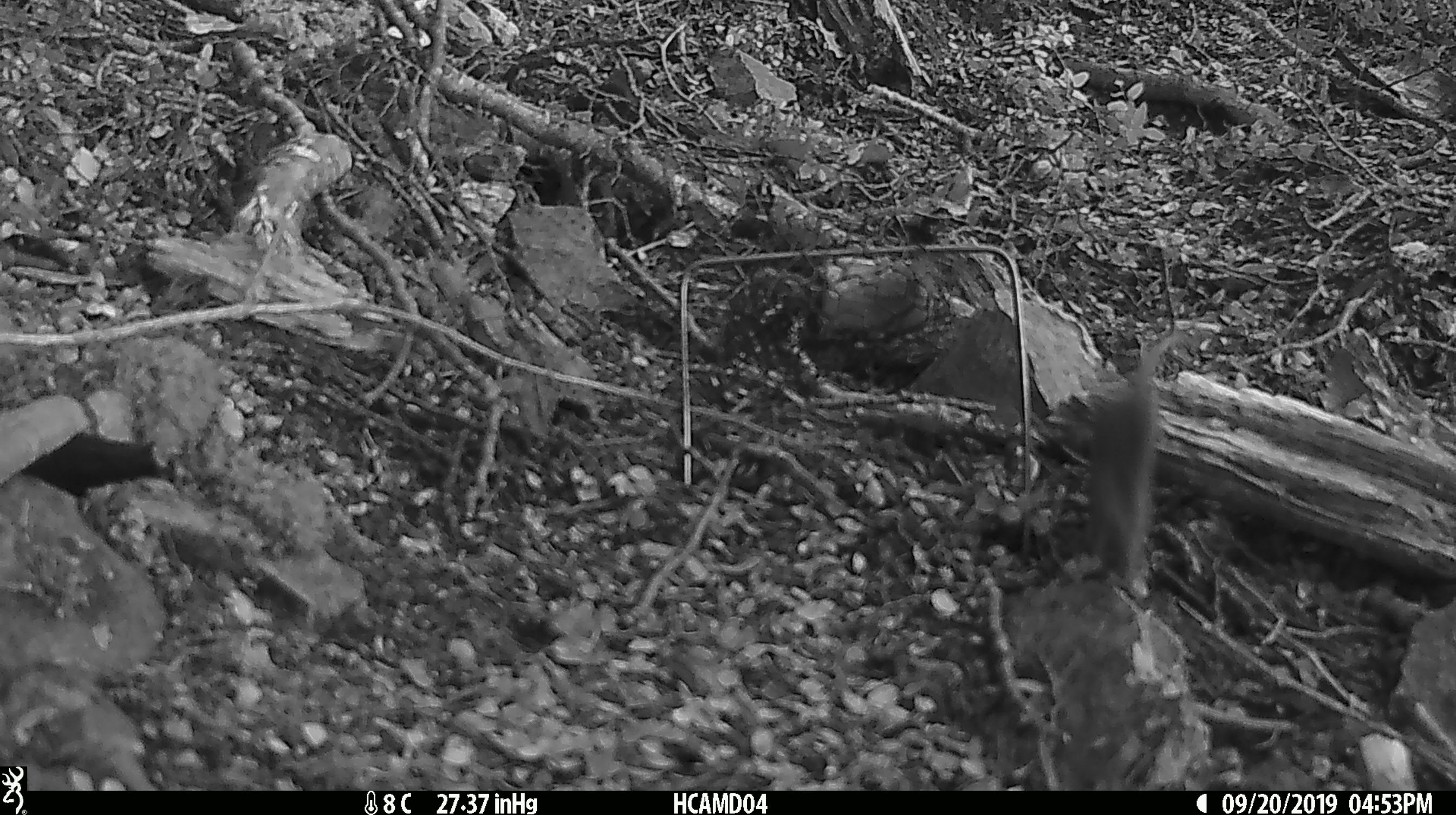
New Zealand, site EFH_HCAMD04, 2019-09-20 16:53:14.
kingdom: Animalia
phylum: Chordata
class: Mammalia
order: Rodentia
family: Muridae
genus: Mus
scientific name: Mus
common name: mouse